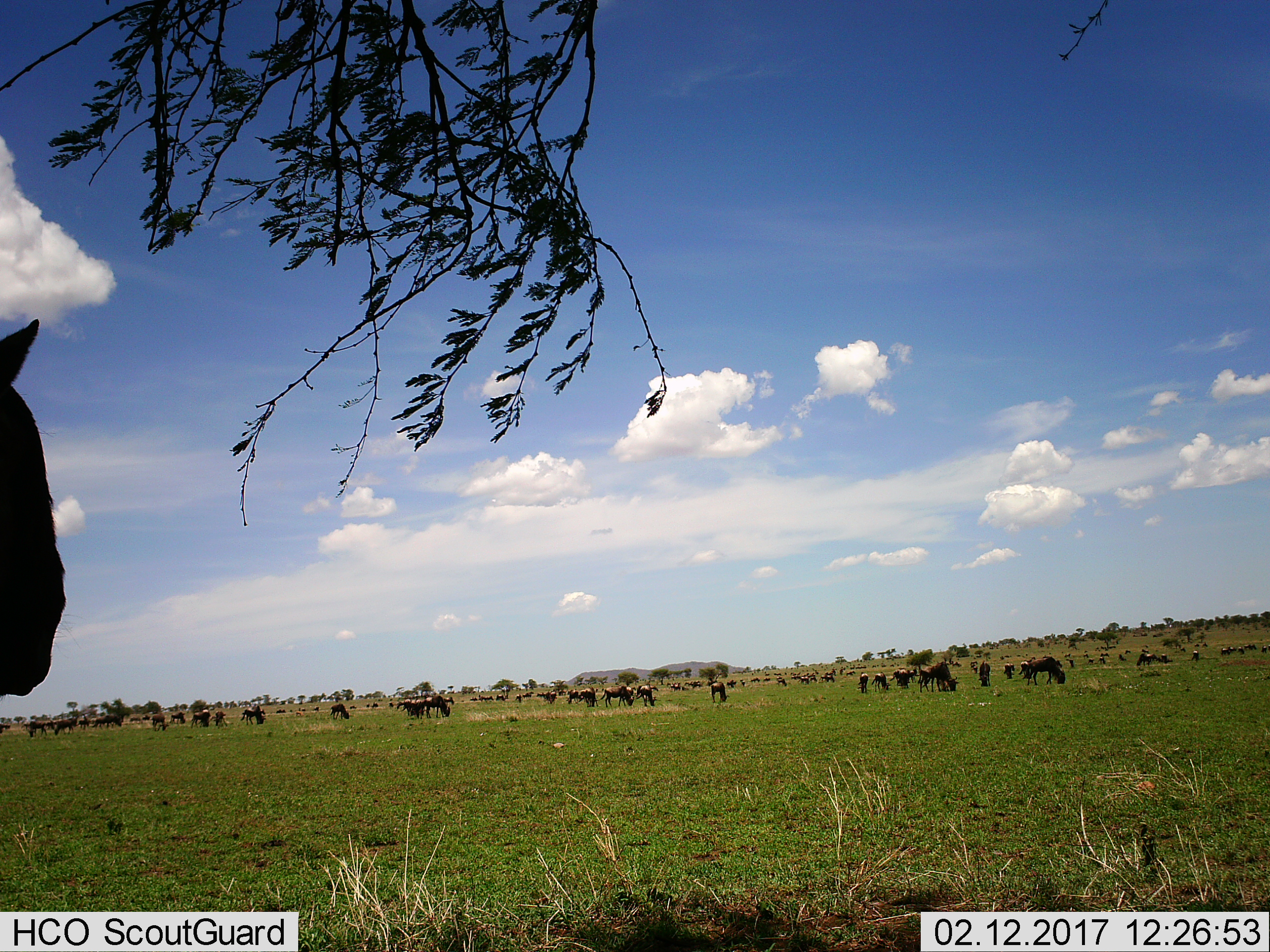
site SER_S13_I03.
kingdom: Animalia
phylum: Chordata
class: Mammalia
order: Artiodactyla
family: Bovidae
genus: Connochaetes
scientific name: Connochaetes taurinus taurinus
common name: blue wildebeest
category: wildebeestblue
Wildebeestblue (blue wildebeest) (Connochaetes taurinus taurinus), count 51+. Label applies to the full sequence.